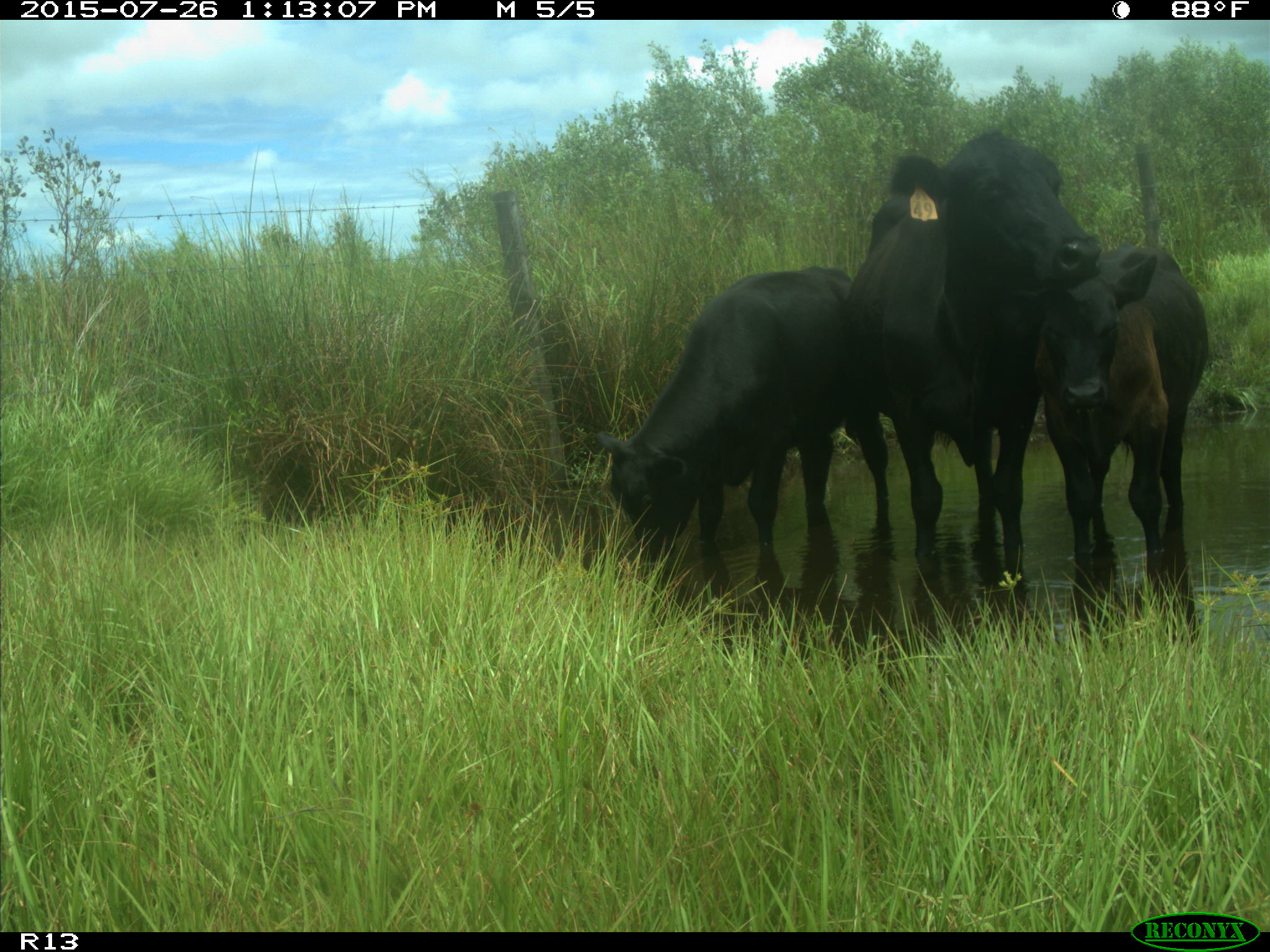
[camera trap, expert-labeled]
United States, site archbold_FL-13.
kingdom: Animalia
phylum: Chordata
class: Mammalia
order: Artiodactyla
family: Bovidae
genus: Bos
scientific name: Bos taurus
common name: domestic cow